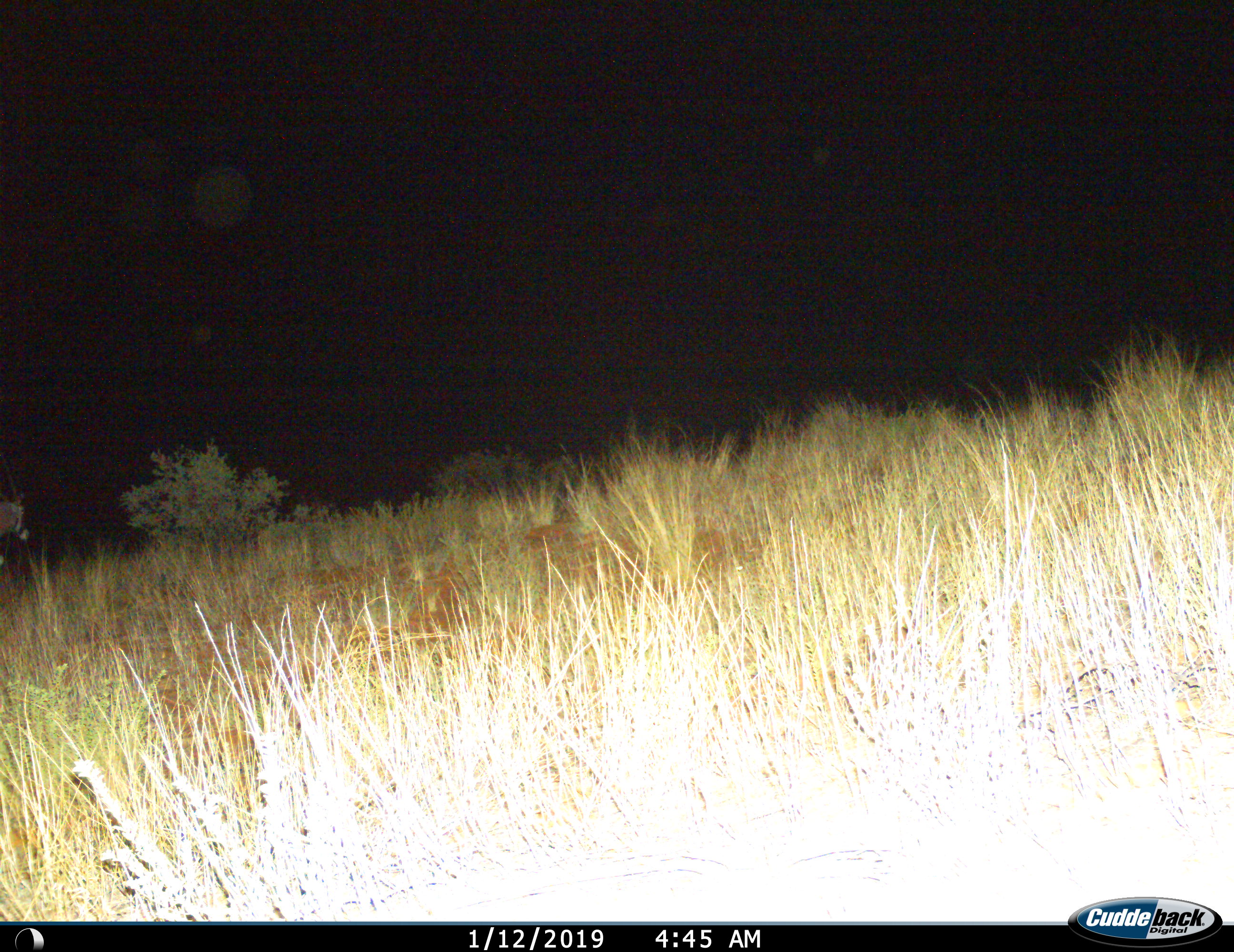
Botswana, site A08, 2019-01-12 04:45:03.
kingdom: Animalia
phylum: Chordata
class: Mammalia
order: Artiodactyla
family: Bovidae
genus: Oryx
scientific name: Oryx gazella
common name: gemsbok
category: gemsbokoryx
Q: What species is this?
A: Gemsbokoryx (gemsbok) (Oryx gazella).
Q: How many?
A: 1.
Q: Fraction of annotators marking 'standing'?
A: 20%.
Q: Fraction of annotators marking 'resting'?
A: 0%.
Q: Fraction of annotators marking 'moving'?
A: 80%.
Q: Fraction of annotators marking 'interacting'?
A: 0%.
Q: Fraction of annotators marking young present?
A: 0%.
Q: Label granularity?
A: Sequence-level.